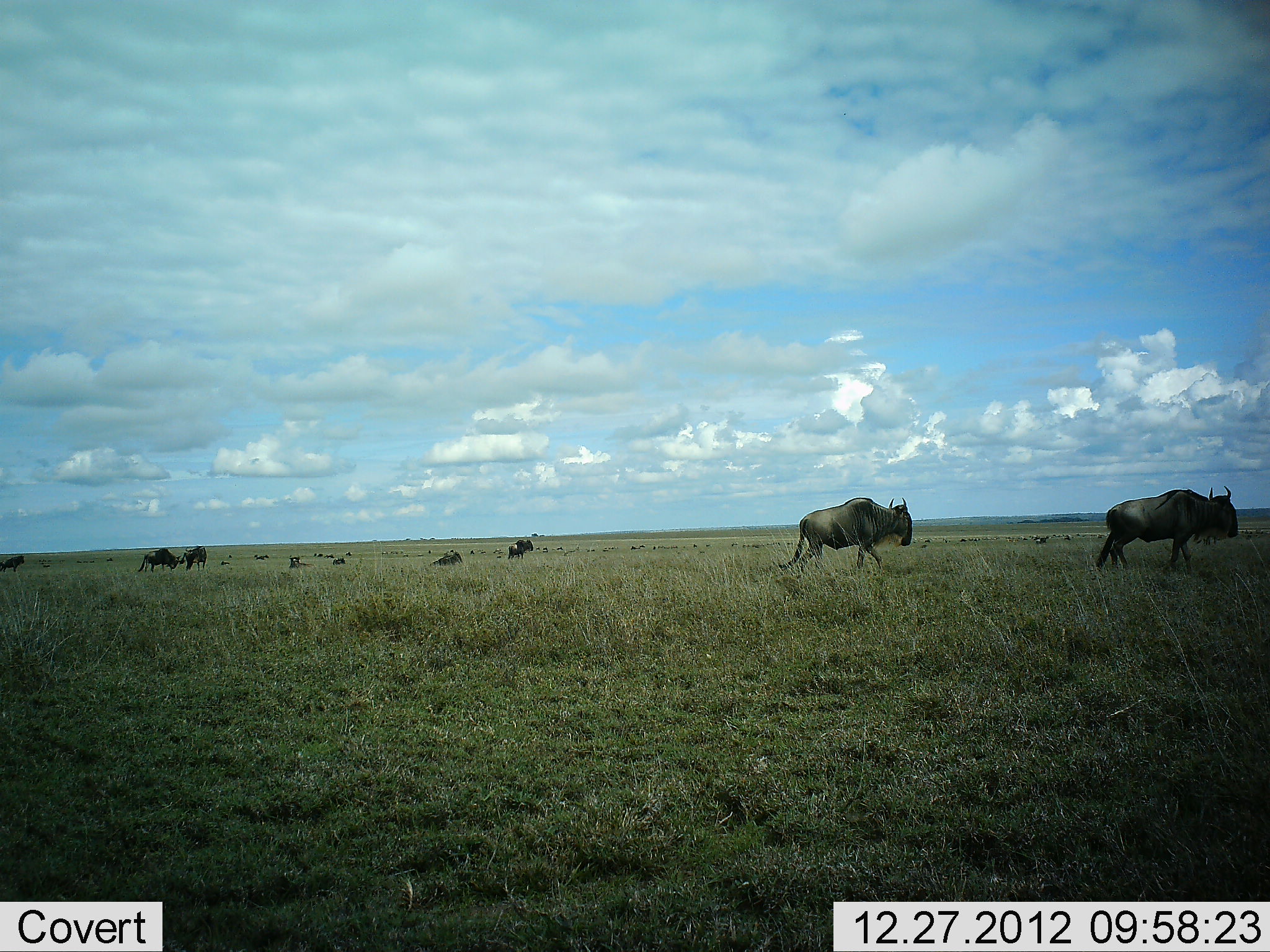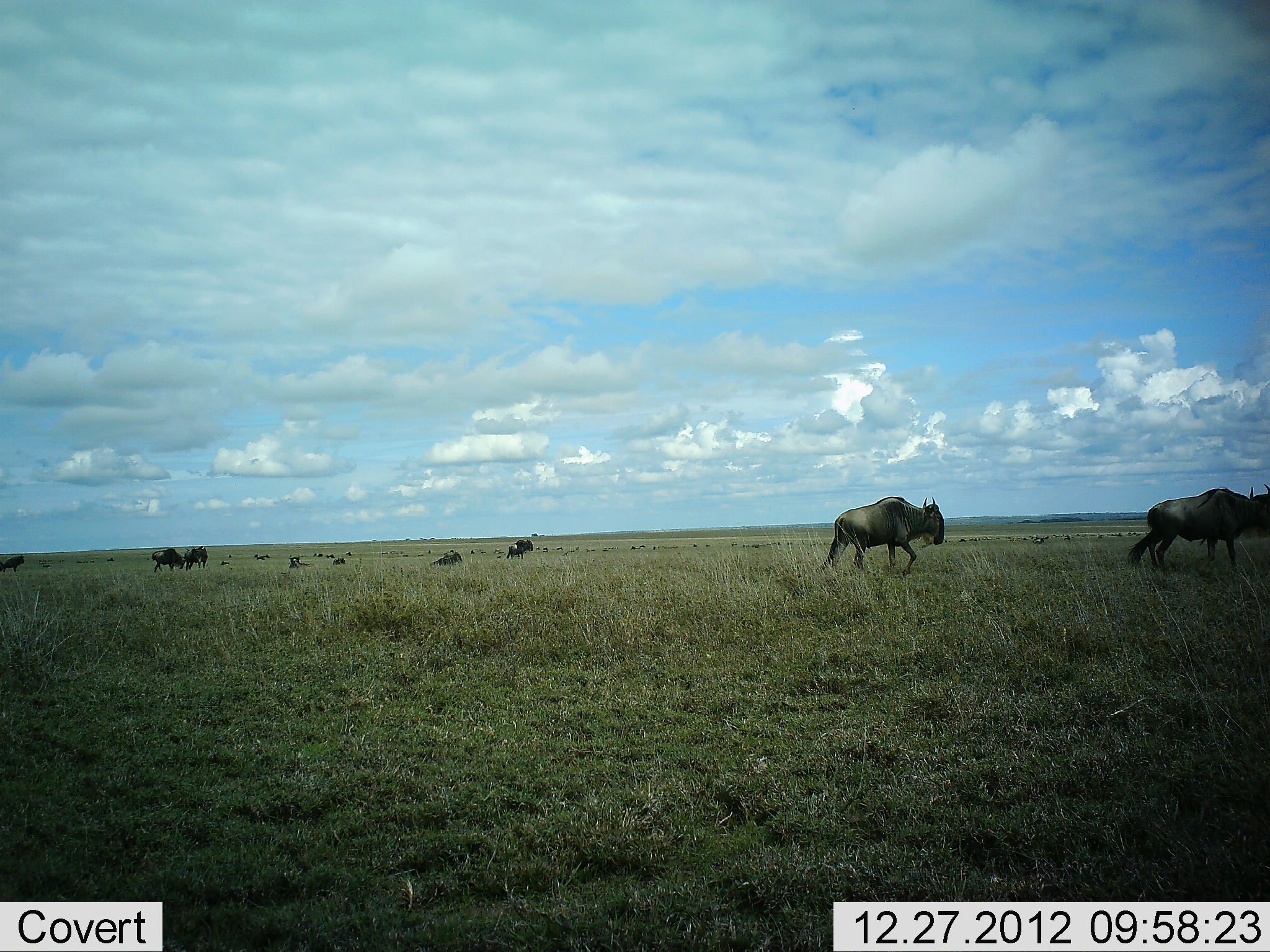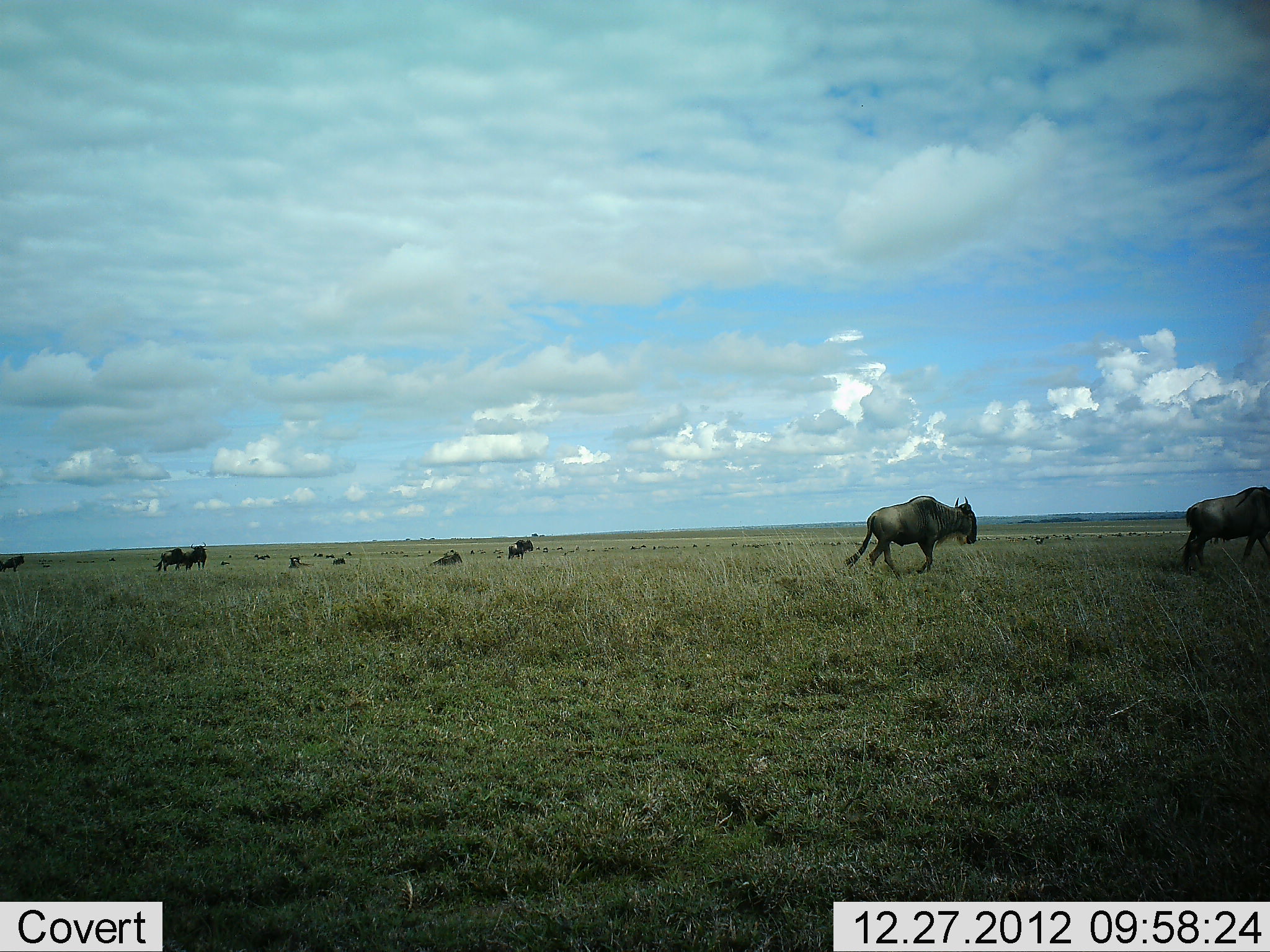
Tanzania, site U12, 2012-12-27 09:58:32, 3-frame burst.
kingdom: Animalia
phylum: Chordata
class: Mammalia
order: Artiodactyla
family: Bovidae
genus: Connochaetes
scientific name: Connochaetes taurinus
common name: blue wildebeest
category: wildebeest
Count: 8.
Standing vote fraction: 36%.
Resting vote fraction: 9%.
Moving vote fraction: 91%.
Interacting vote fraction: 0%.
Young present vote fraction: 0%.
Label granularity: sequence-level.